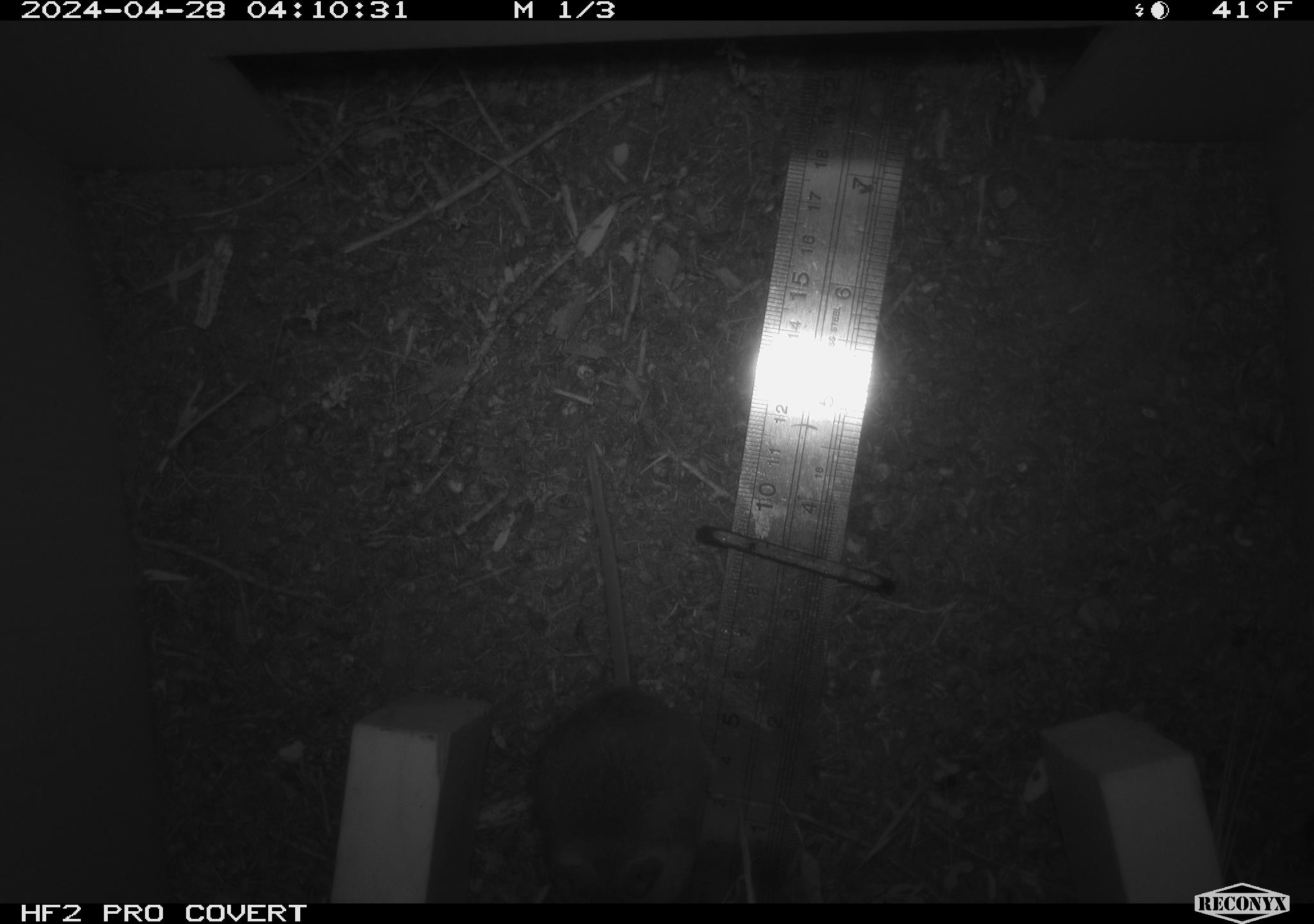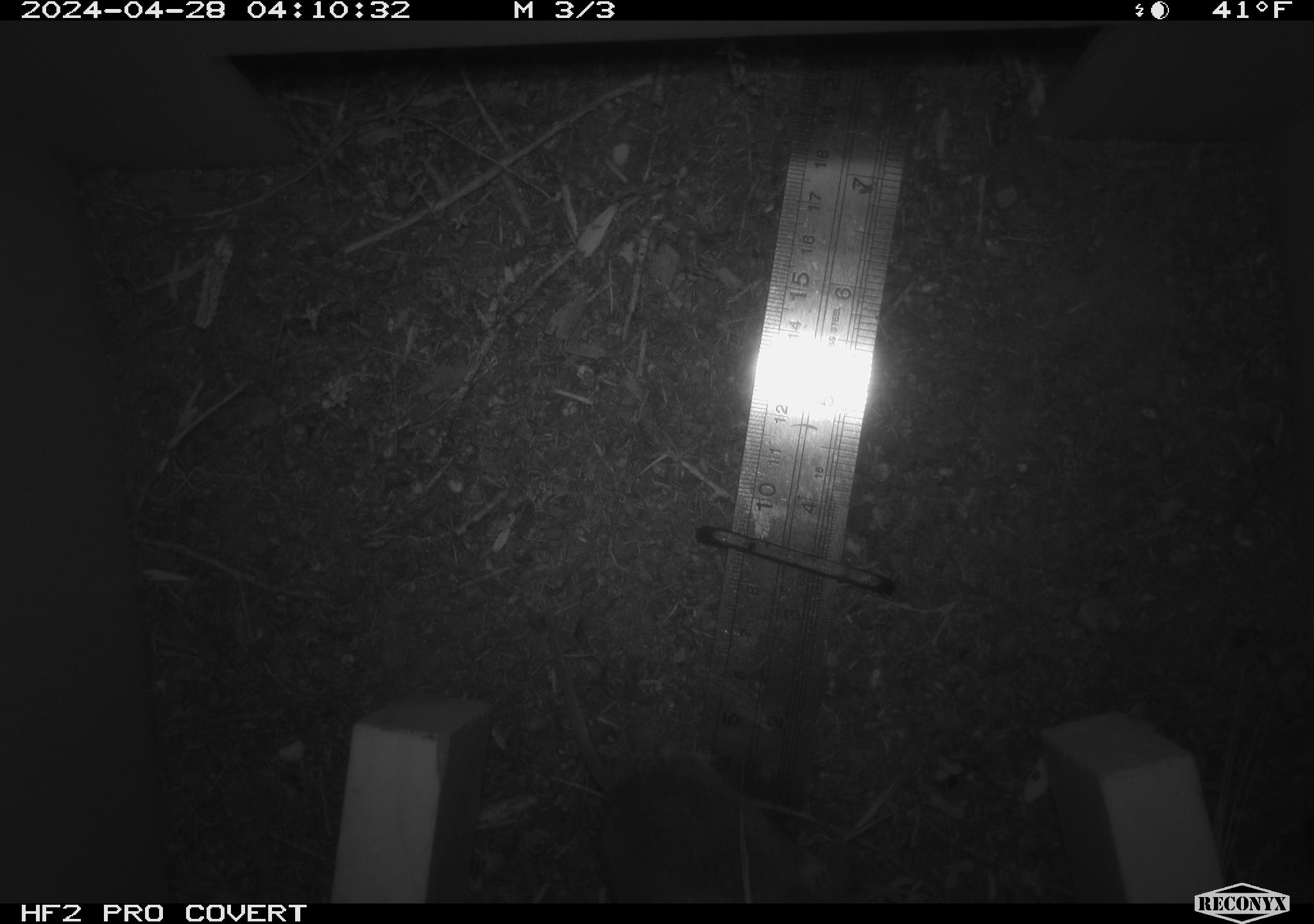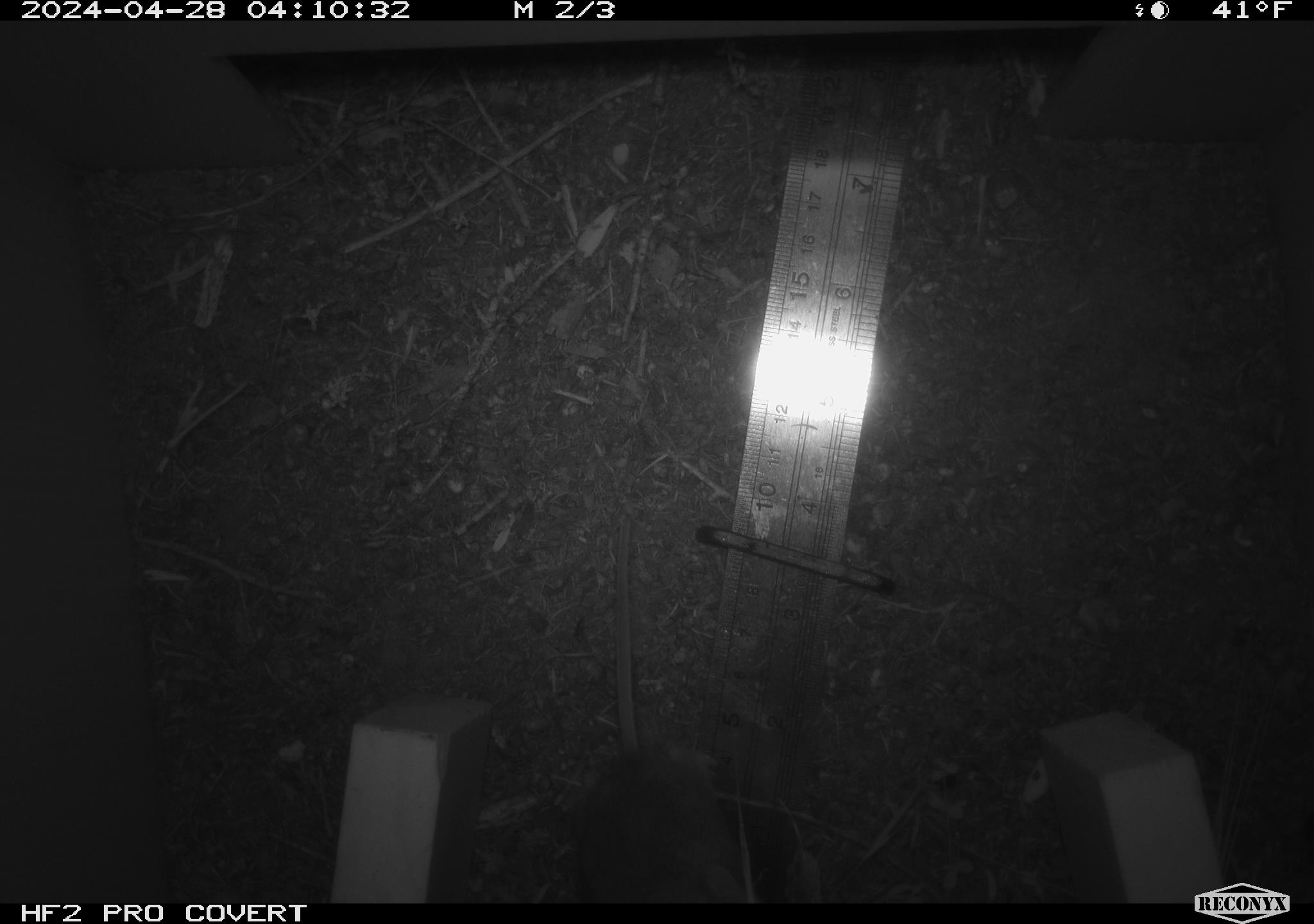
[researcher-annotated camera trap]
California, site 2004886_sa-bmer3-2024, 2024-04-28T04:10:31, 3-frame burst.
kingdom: Animalia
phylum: Chordata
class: Mammalia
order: Rodentia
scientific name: Rodentia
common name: mouse species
Mouse species (Rodentia).